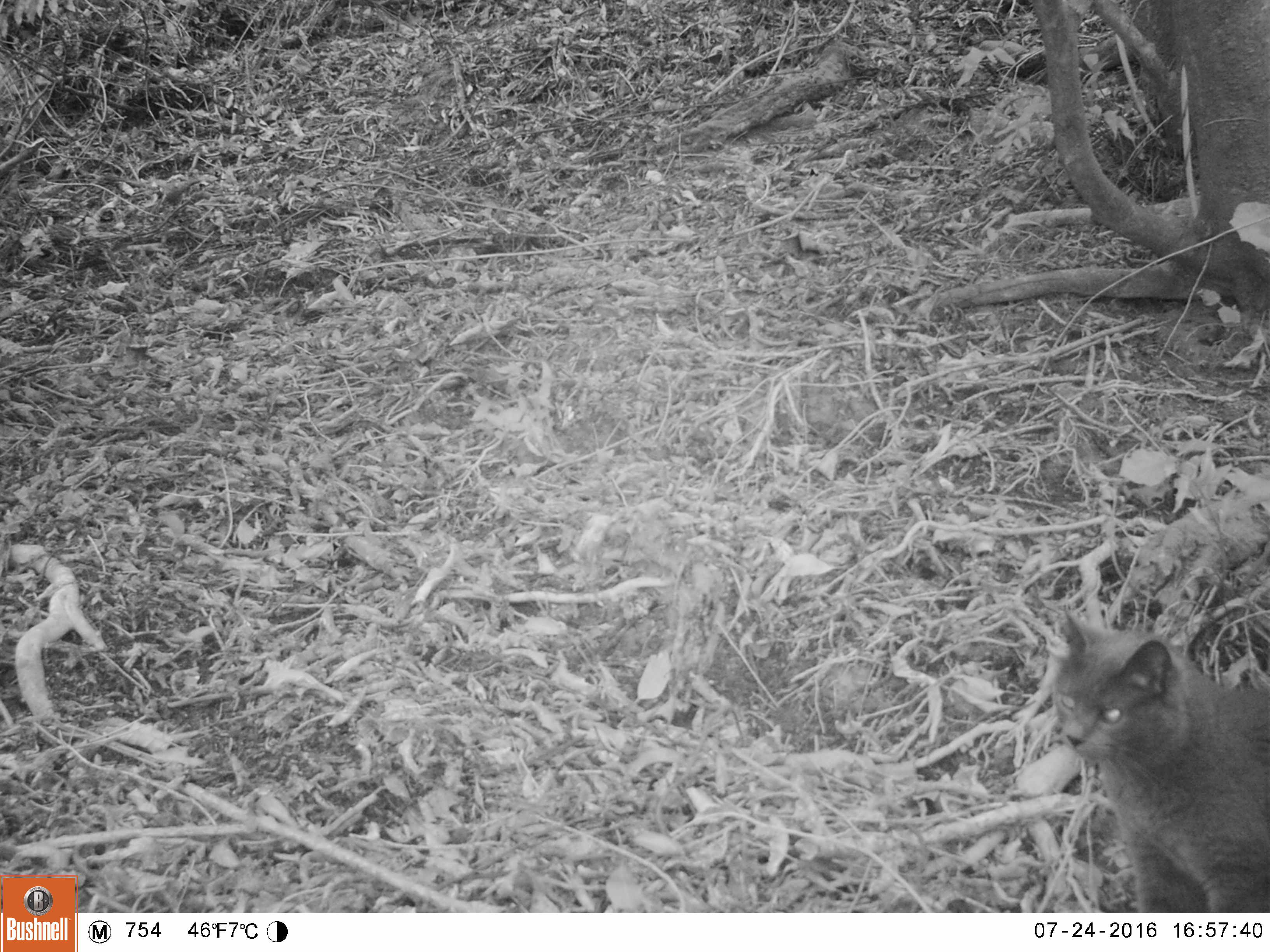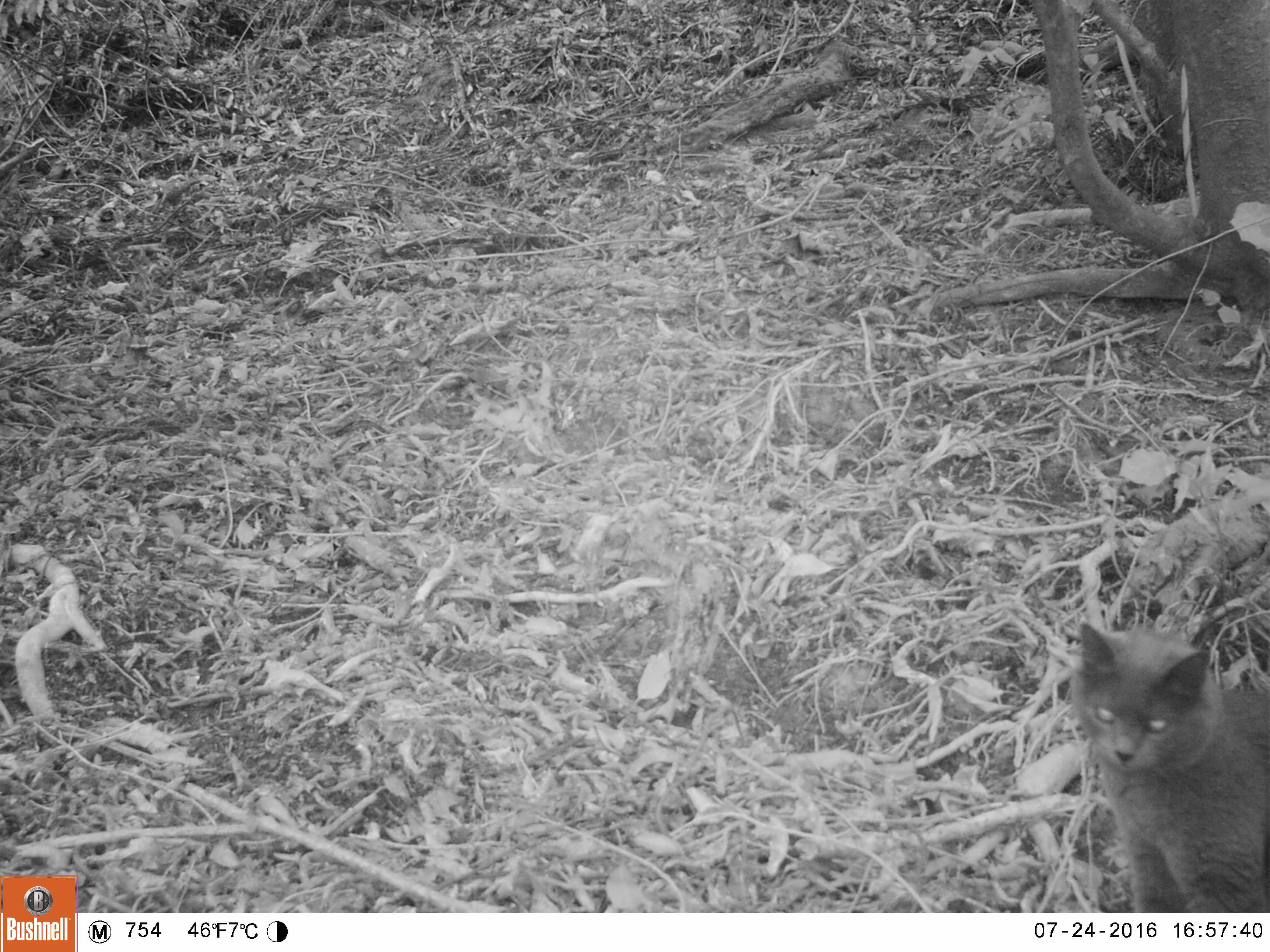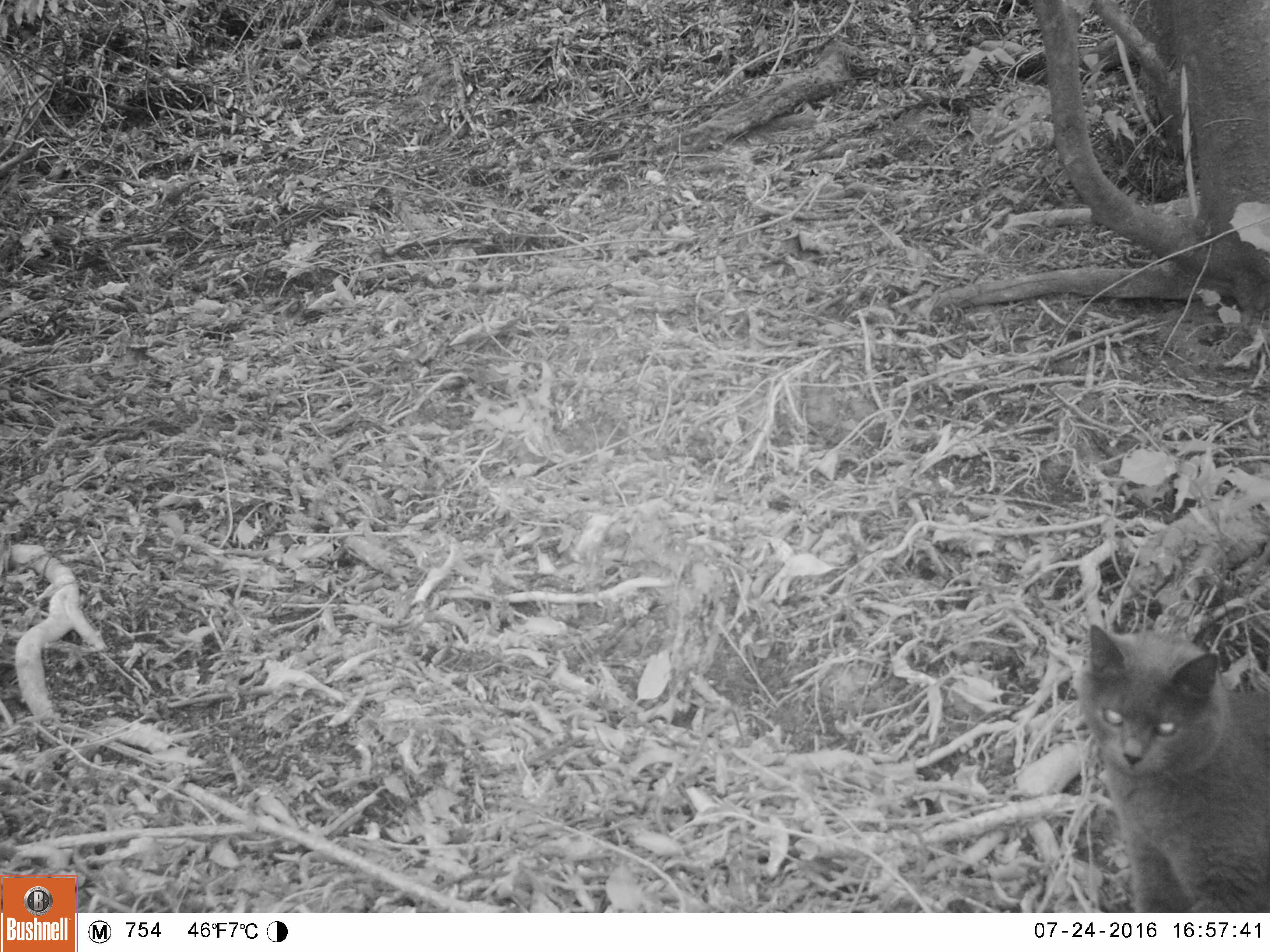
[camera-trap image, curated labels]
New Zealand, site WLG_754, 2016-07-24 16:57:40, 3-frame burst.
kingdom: Animalia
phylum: Chordata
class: Mammalia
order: Carnivora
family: Felidae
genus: Felis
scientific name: Felis catus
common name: domestic cat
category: cat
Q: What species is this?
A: Cat (domestic cat) (Felis catus).